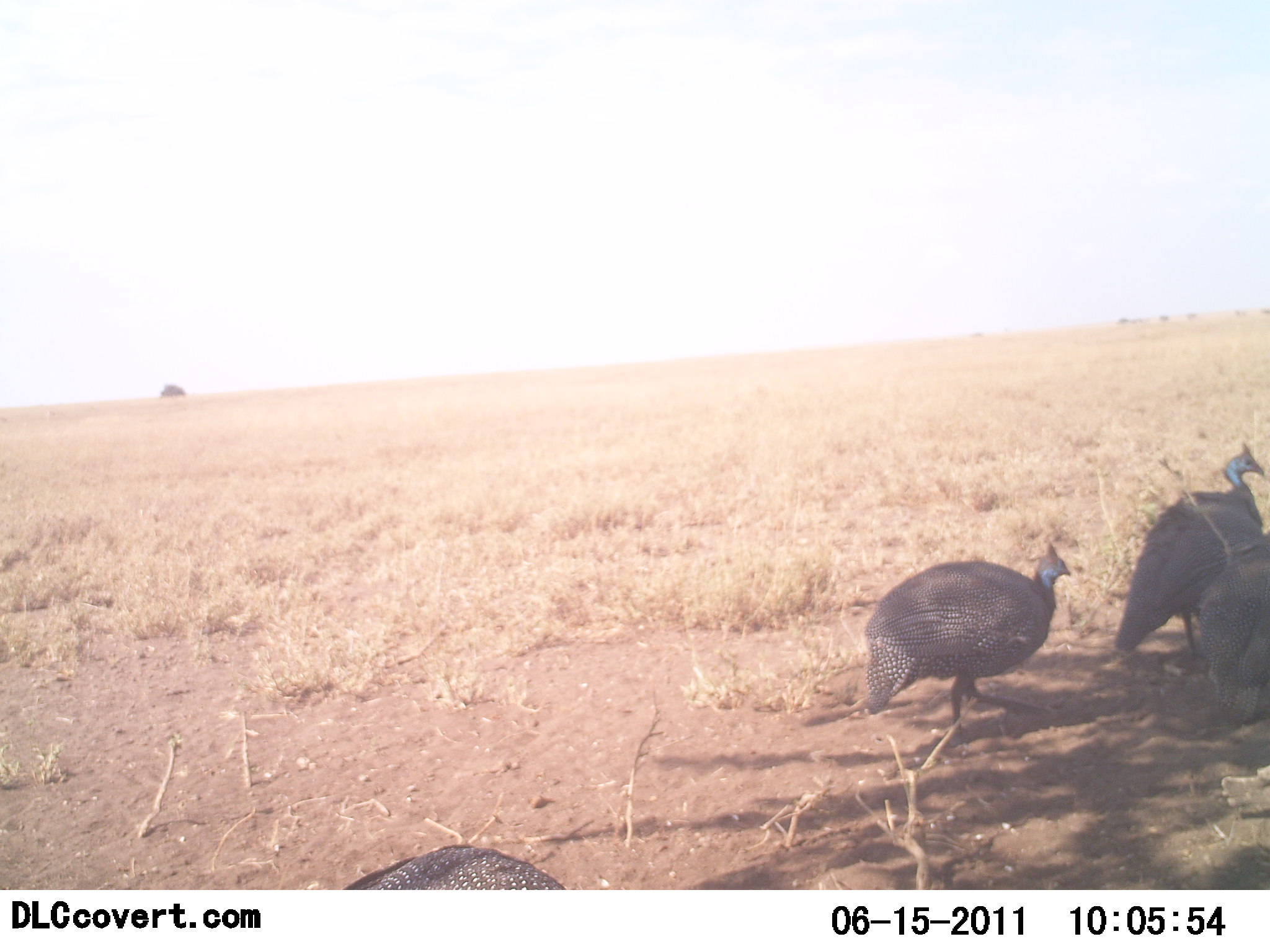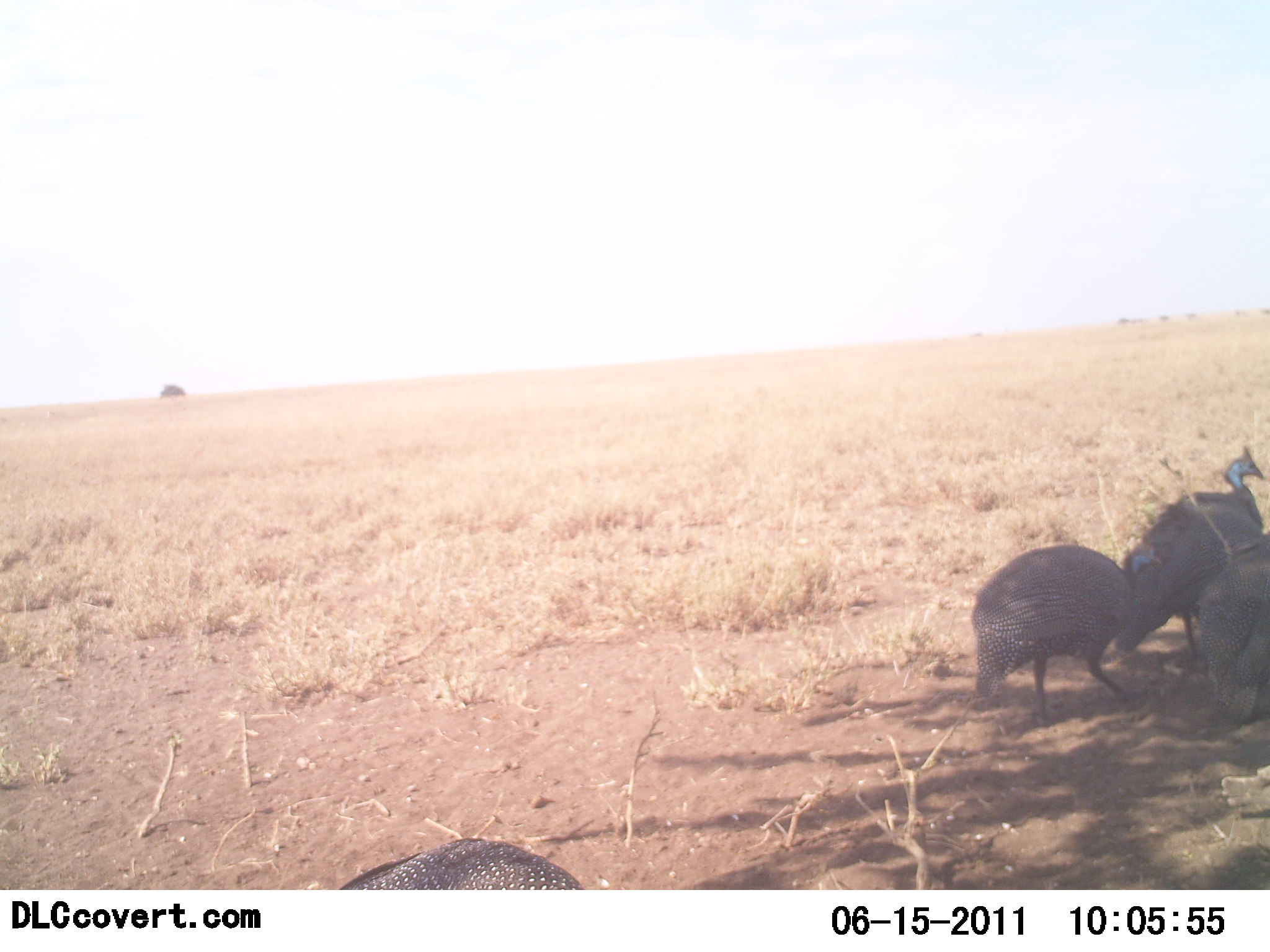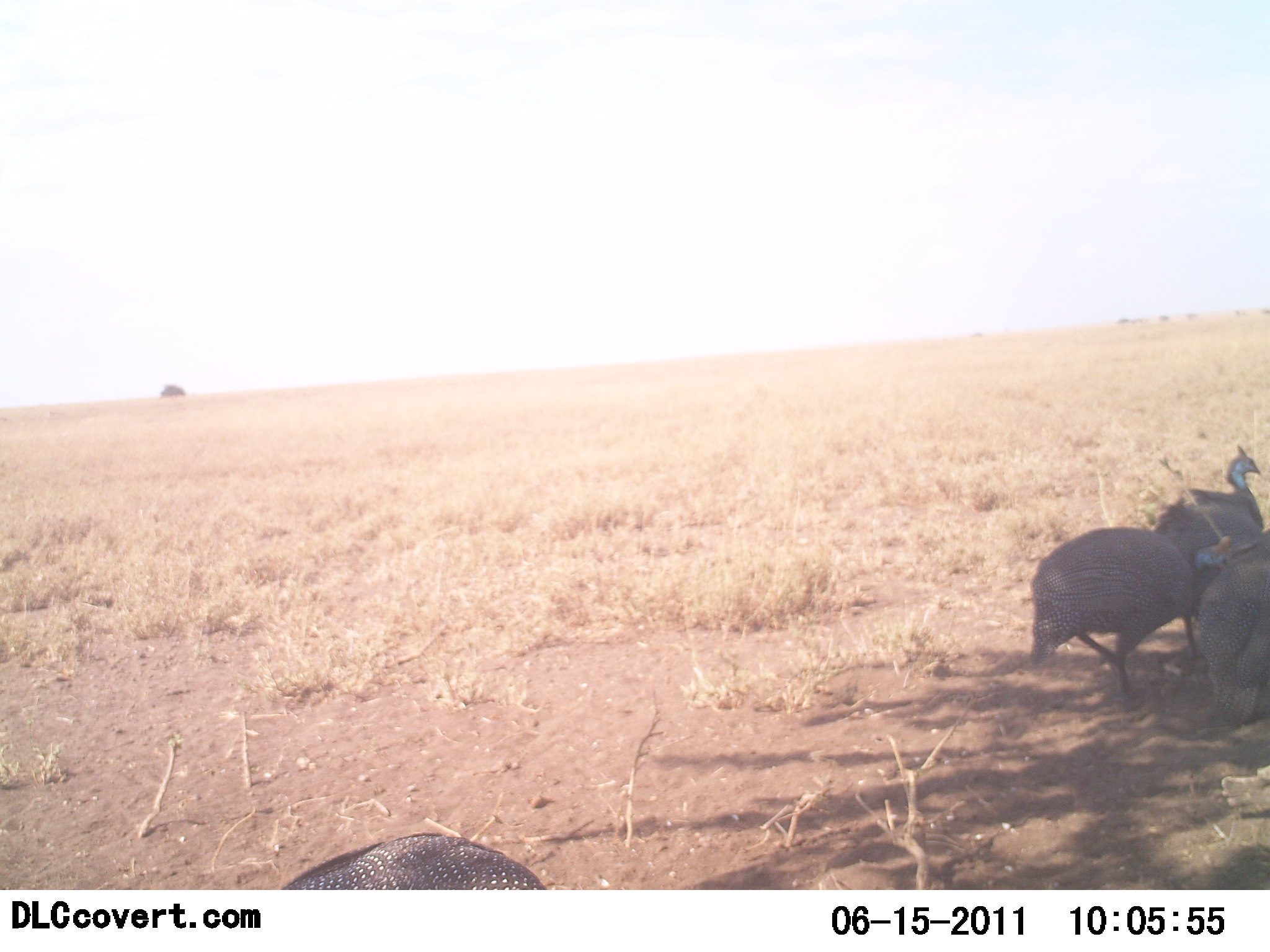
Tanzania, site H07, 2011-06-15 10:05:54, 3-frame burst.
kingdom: Animalia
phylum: Chordata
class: Aves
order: Galliformes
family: Numididae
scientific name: Numididae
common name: guinea fowl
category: guineafowl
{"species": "guineafowl (guinea fowl) (Numididae)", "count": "4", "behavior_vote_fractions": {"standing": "67%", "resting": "8%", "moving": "75%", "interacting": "0%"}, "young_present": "0%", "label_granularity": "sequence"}